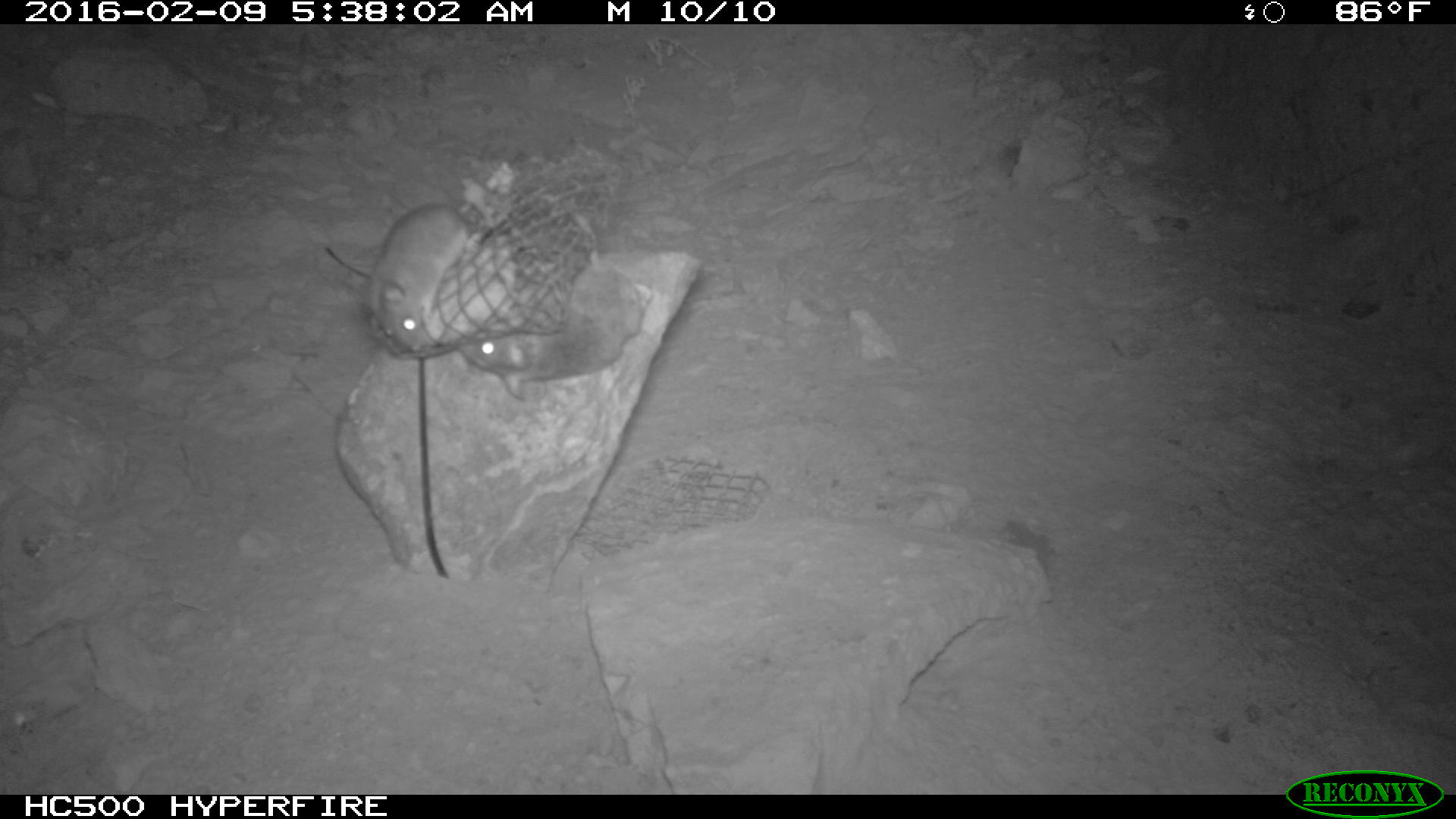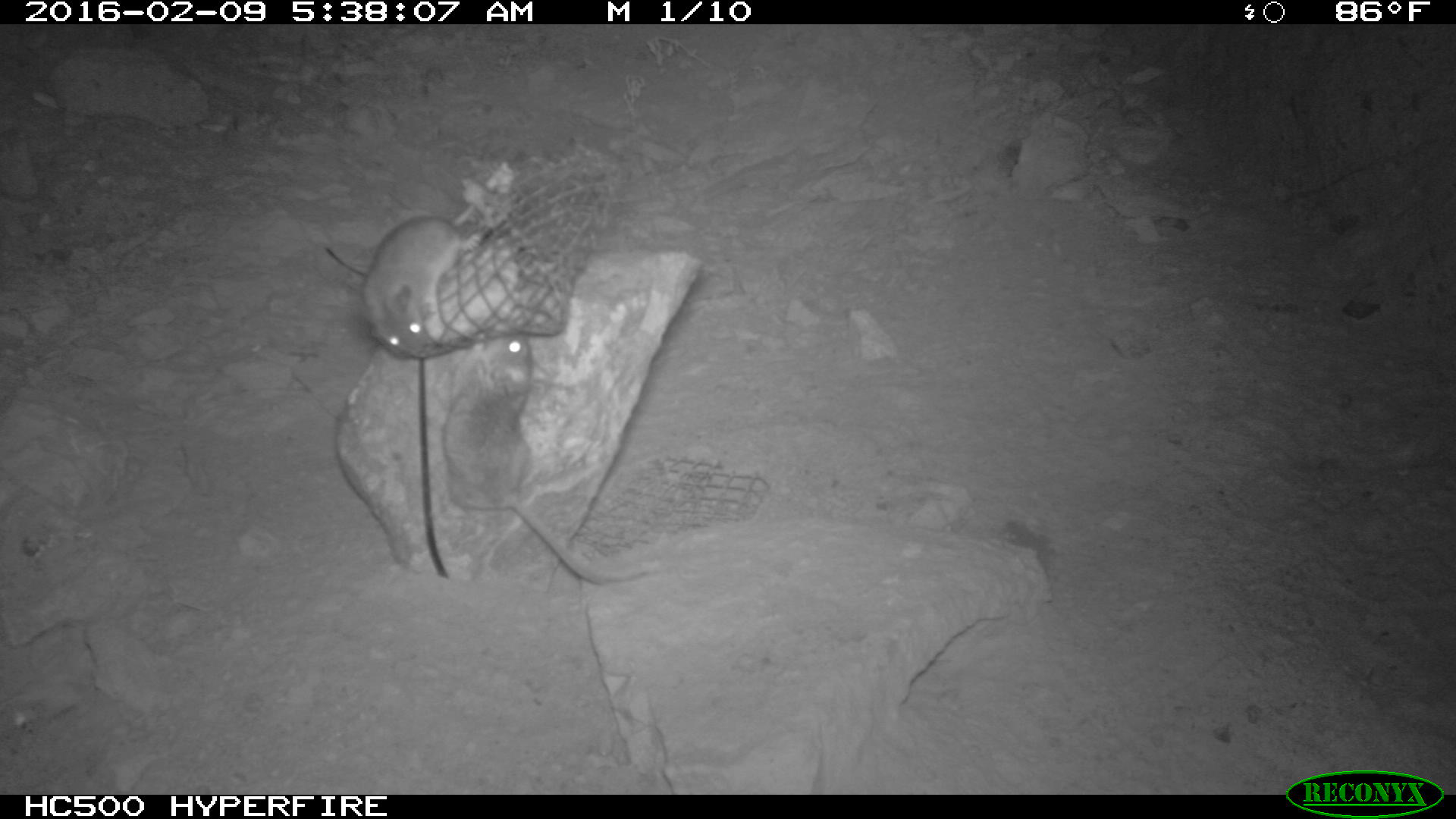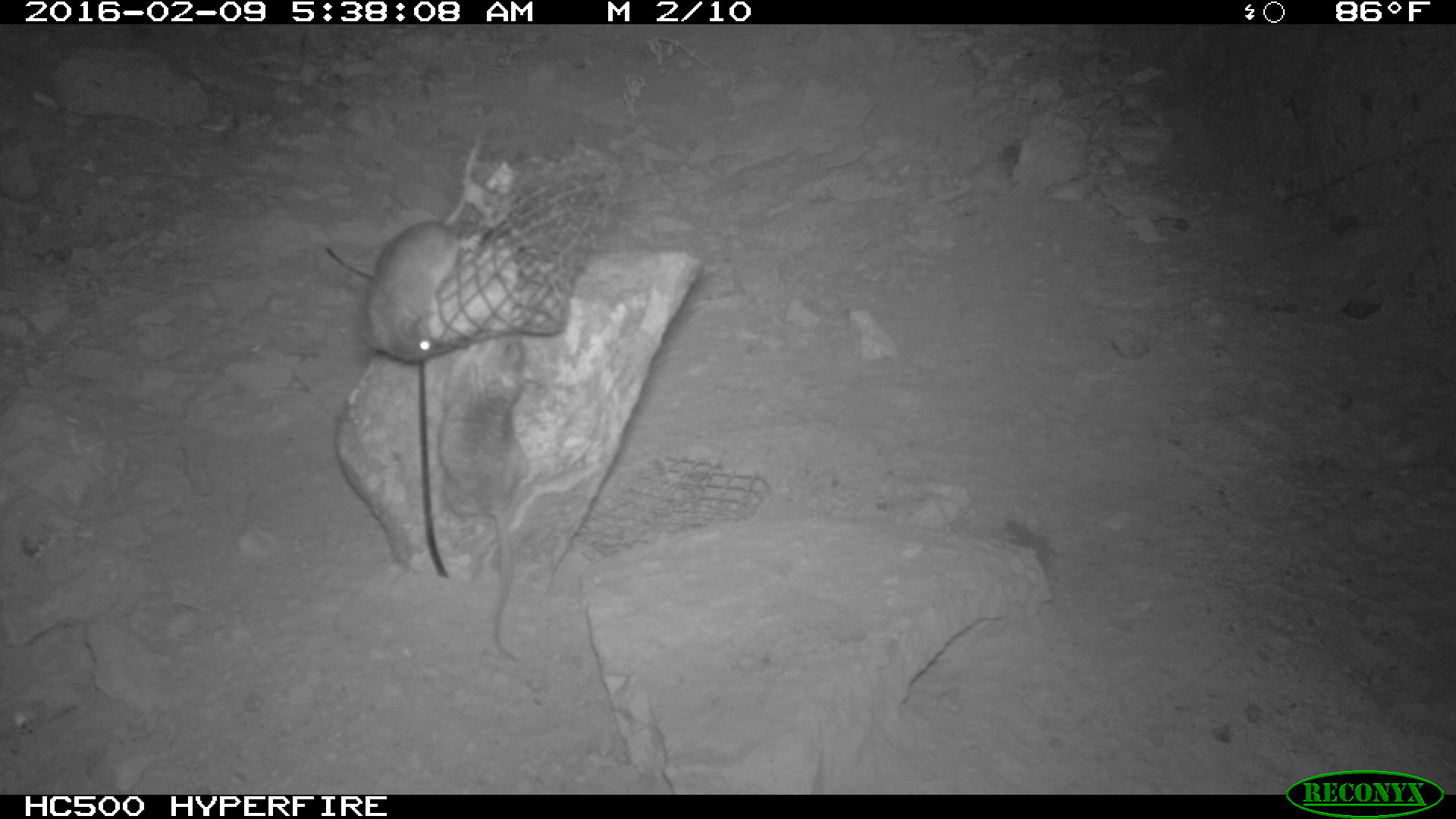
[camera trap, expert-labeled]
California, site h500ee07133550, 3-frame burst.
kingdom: Animalia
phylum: Chordata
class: Mammalia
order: Rodentia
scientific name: Rodentia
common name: rodent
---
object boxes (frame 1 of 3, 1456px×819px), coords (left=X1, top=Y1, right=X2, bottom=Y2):
rodent: (left=451, top=205, right=648, bottom=394); (left=366, top=199, right=480, bottom=358)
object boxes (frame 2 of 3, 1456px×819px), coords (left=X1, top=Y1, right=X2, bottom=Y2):
rodent: (left=443, top=331, right=660, bottom=589); (left=363, top=202, right=489, bottom=356)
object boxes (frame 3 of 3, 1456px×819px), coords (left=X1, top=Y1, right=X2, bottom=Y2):
rodent: (left=364, top=136, right=485, bottom=362)